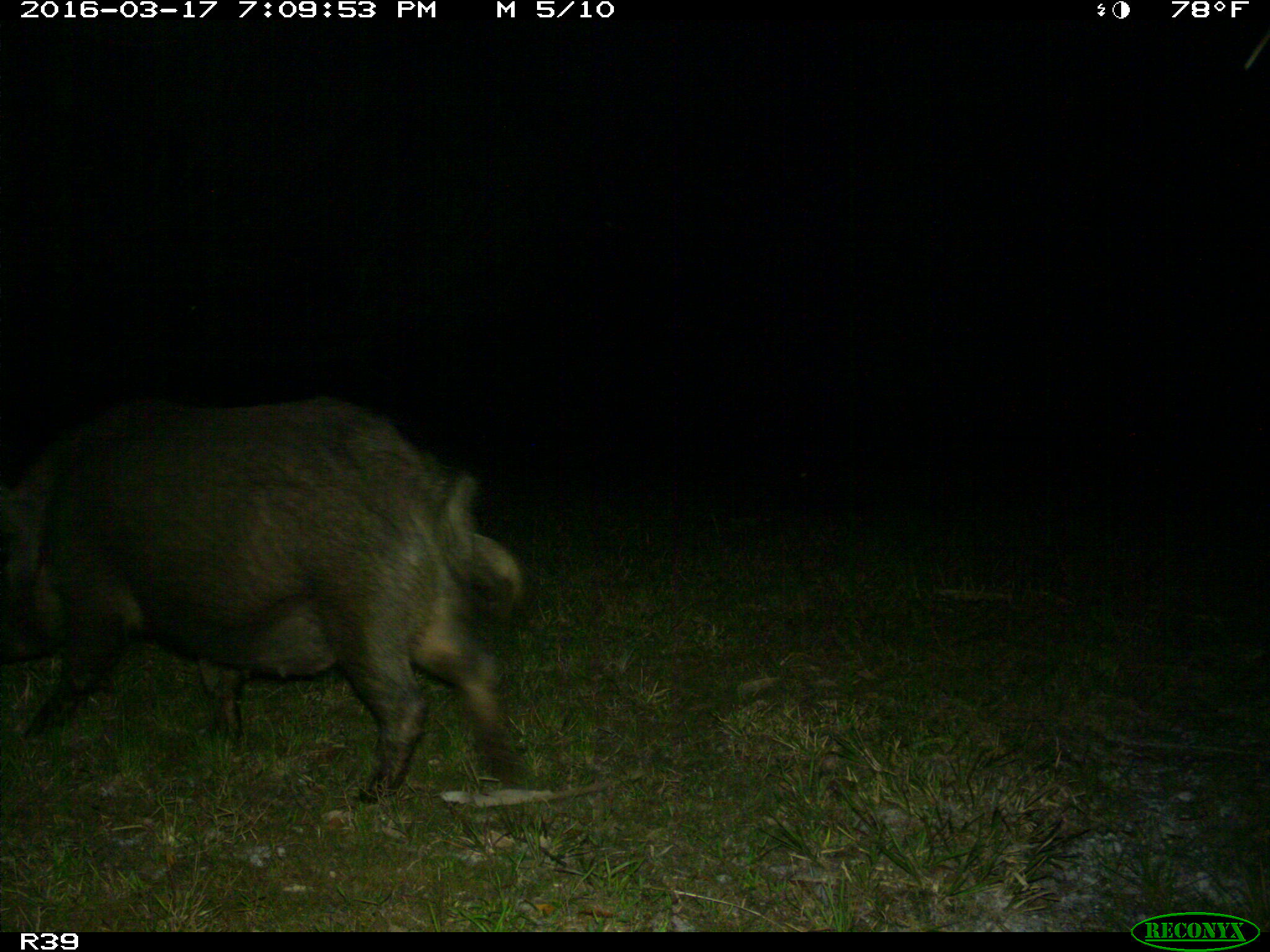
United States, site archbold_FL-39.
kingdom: Animalia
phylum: Chordata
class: Mammalia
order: Artiodactyla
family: Suidae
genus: Sus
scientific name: Sus scrofa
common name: wild boar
Sus scrofa (wild boar).